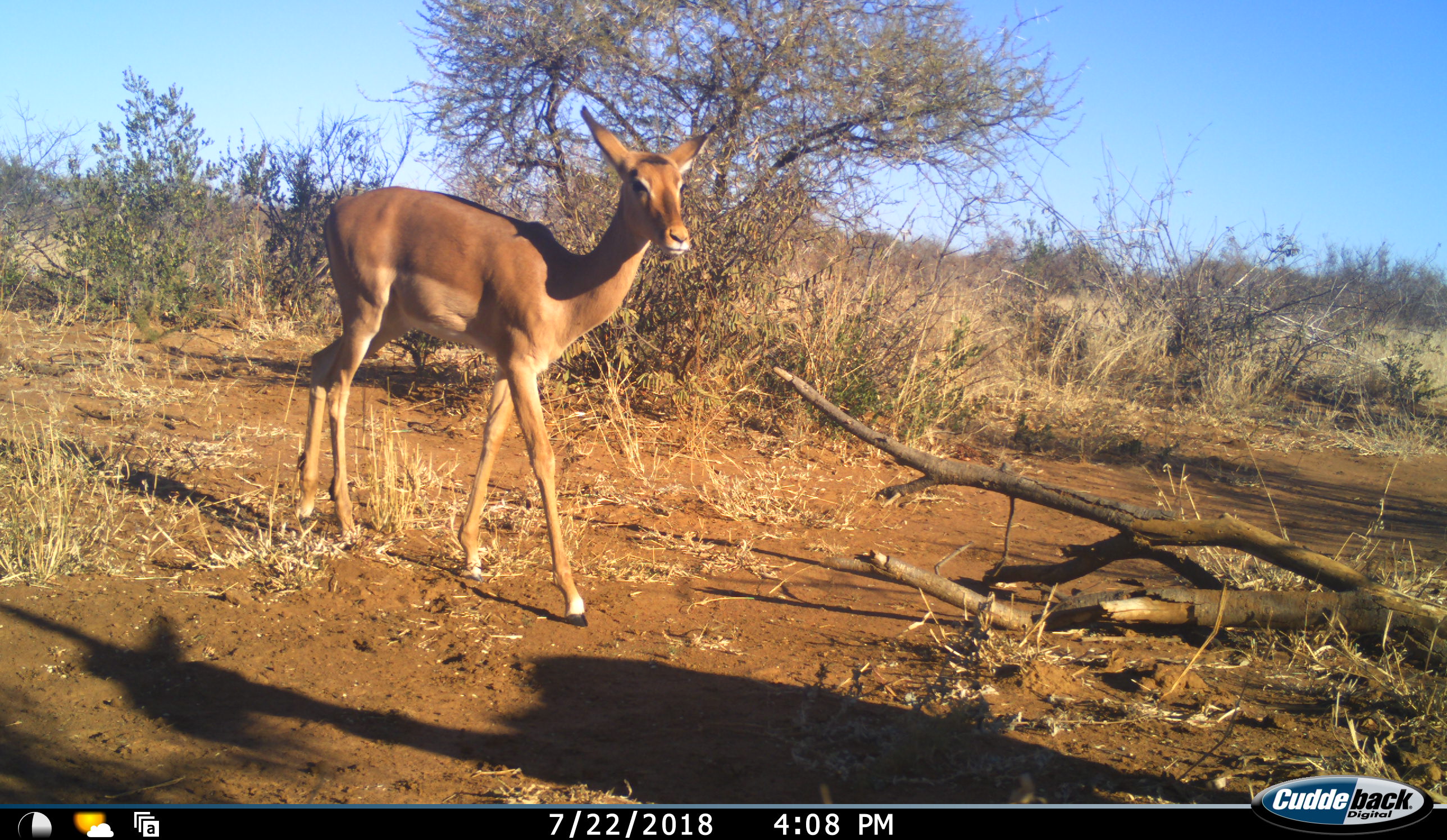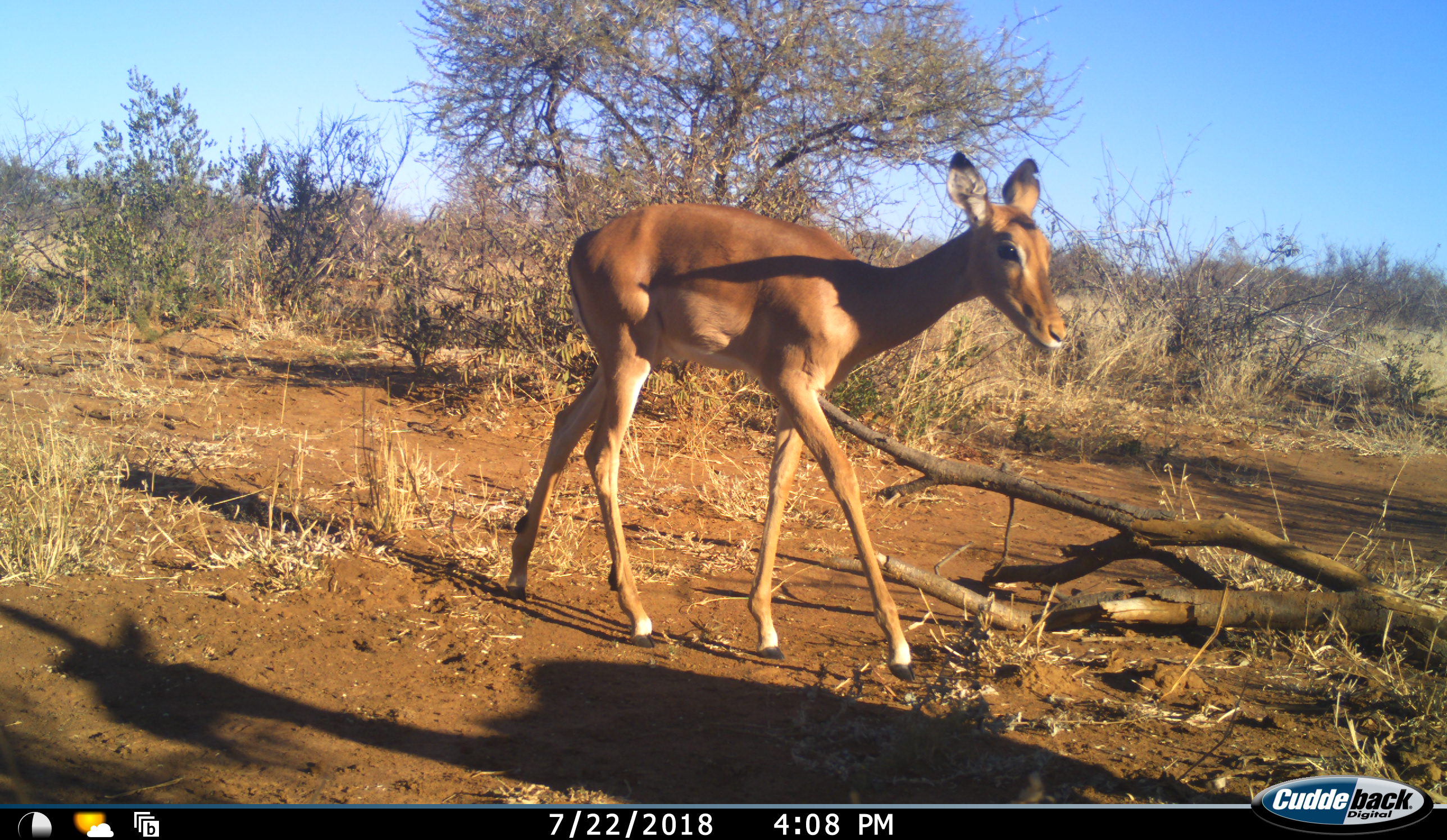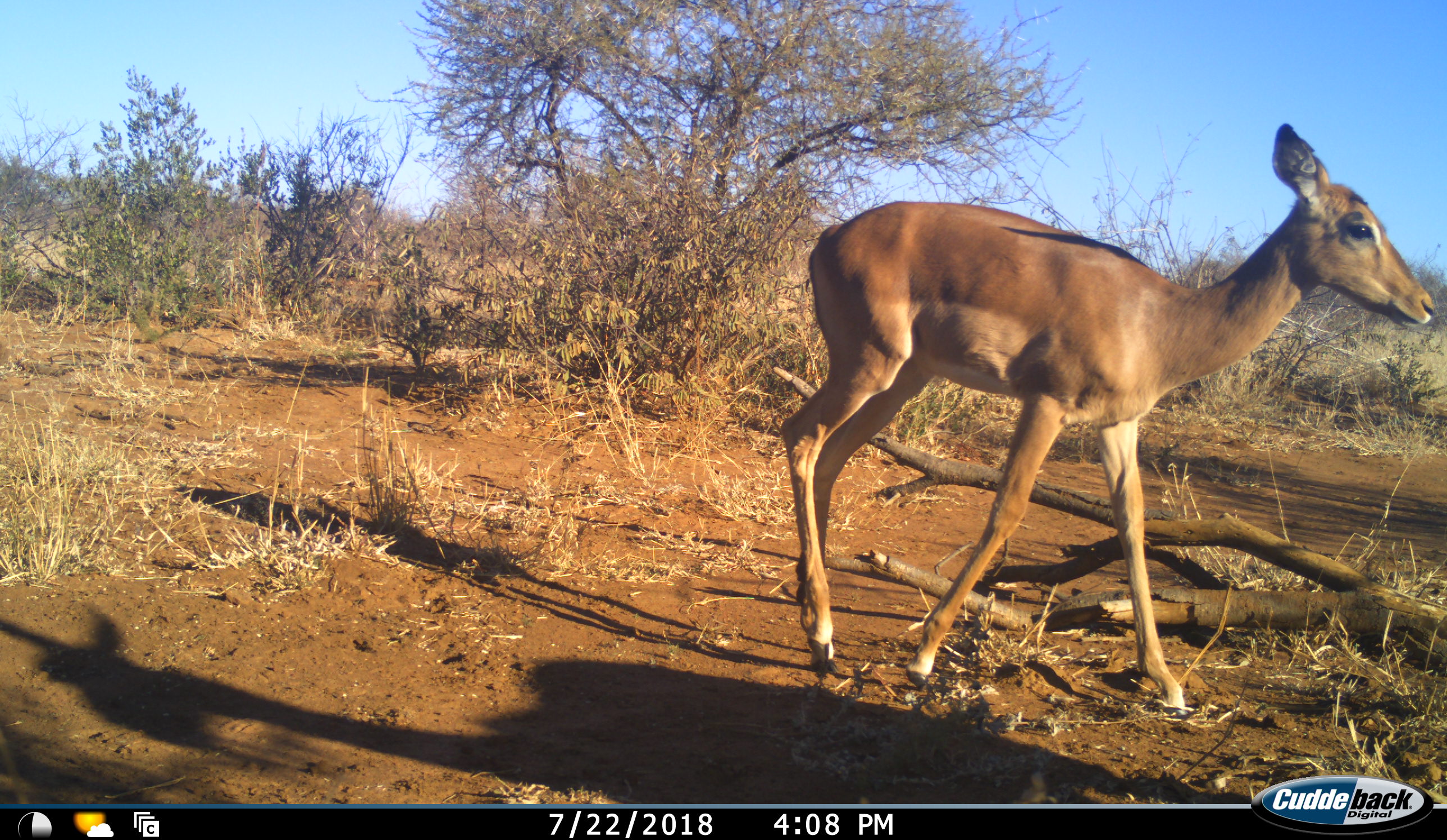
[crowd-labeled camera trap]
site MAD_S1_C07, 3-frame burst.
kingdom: Animalia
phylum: Chordata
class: Mammalia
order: Artiodactyla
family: Bovidae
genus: Aepyceros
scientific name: Aepyceros melampus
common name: impala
Impala (Aepyceros melampus), count 1. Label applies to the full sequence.